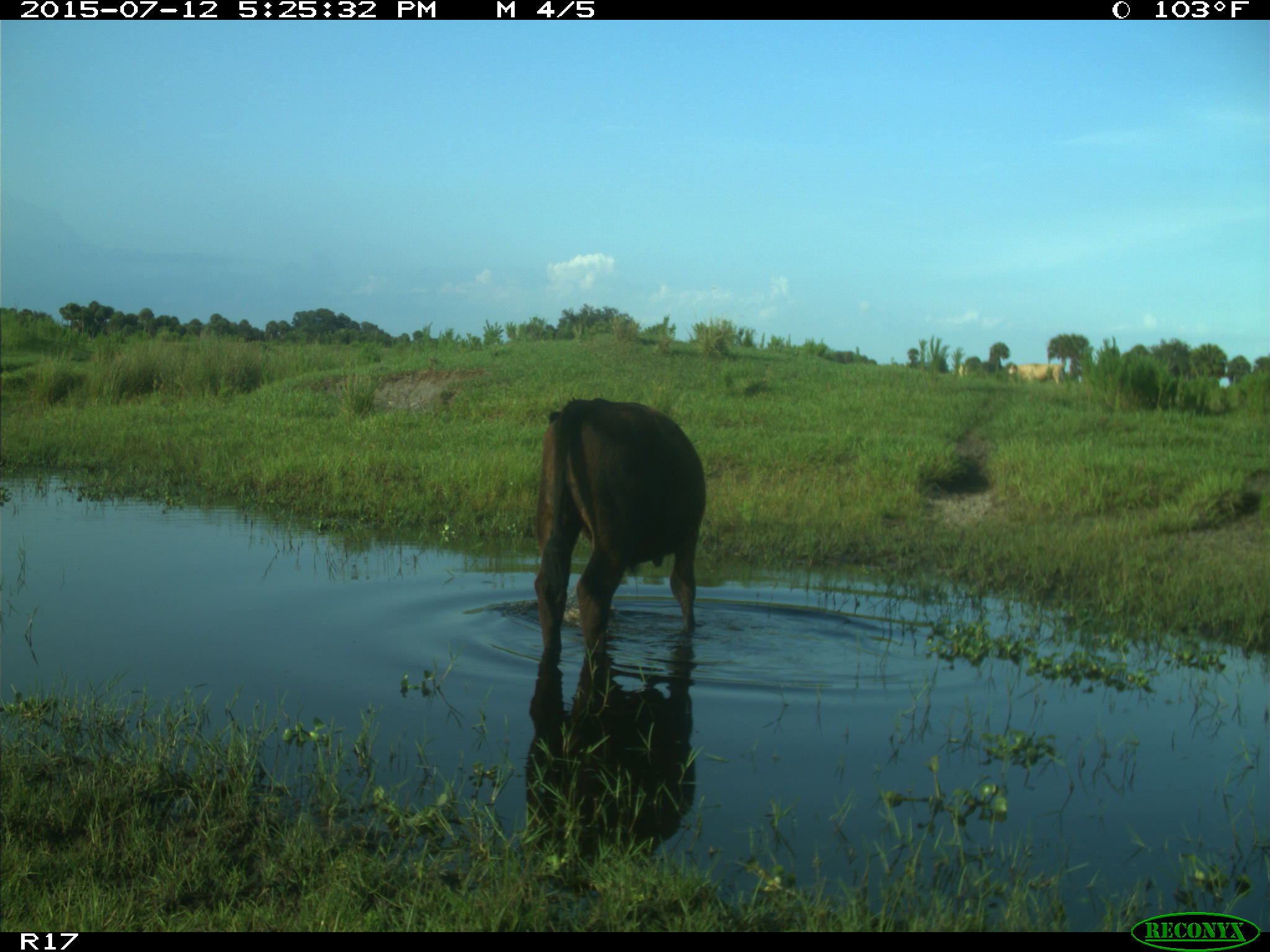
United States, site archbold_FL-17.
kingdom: Animalia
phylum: Chordata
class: Mammalia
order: Artiodactyla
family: Bovidae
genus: Bos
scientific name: Bos taurus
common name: domestic cow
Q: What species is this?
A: Bos taurus (domestic cow).